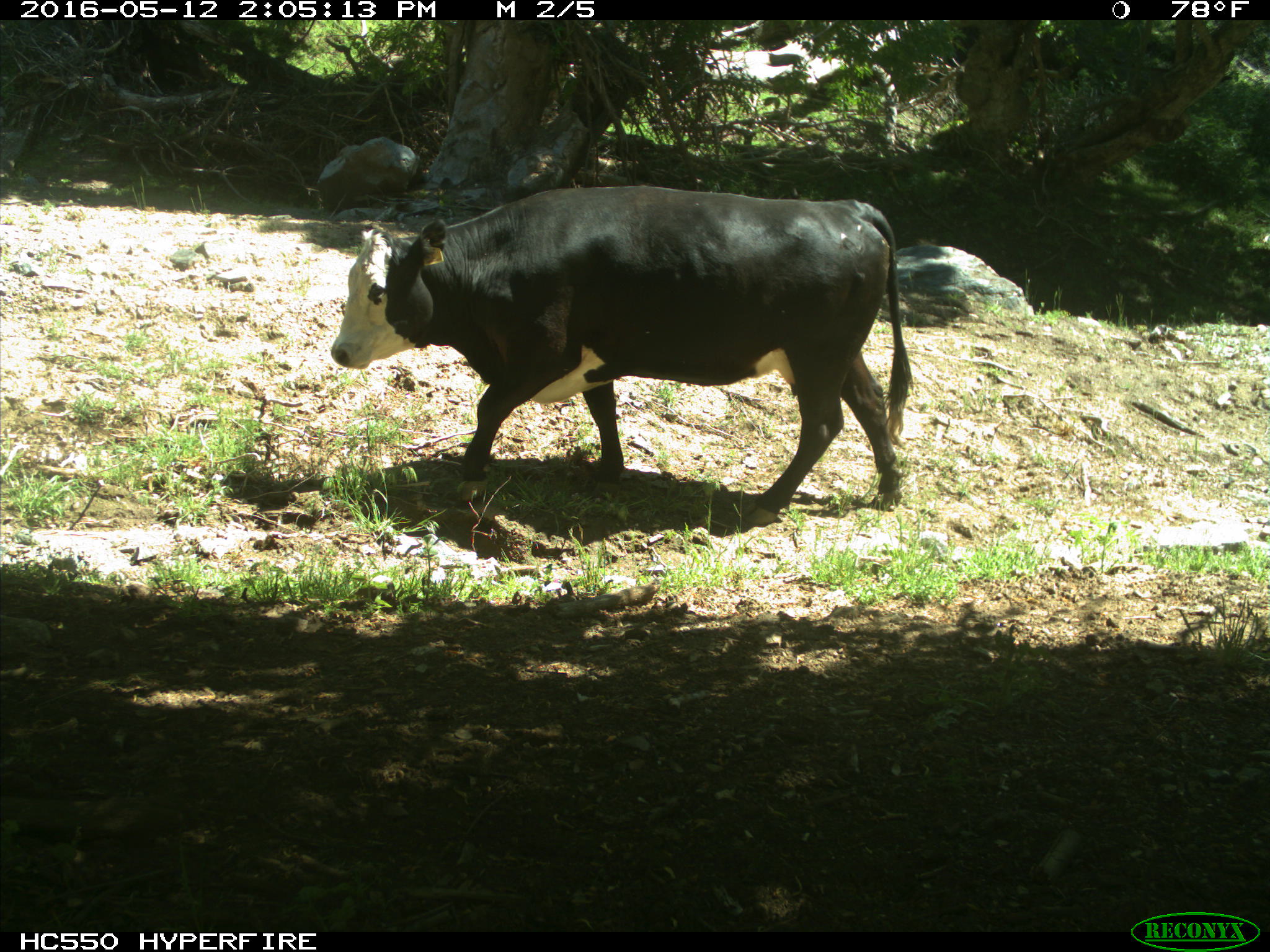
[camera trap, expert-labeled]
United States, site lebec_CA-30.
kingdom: Animalia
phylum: Chordata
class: Mammalia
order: Artiodactyla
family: Bovidae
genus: Bos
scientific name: Bos taurus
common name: domestic cow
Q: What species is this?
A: Bos taurus (domestic cow).